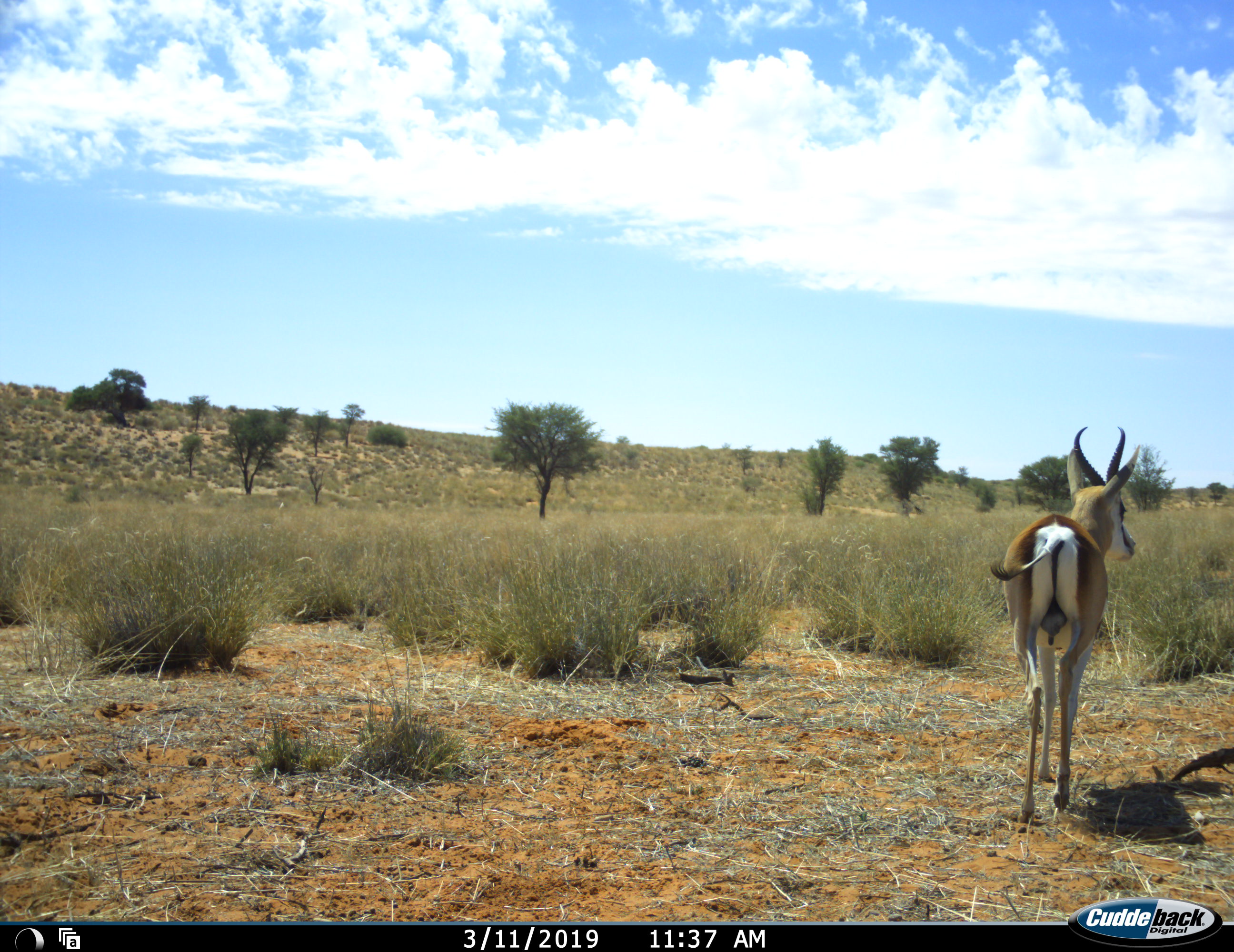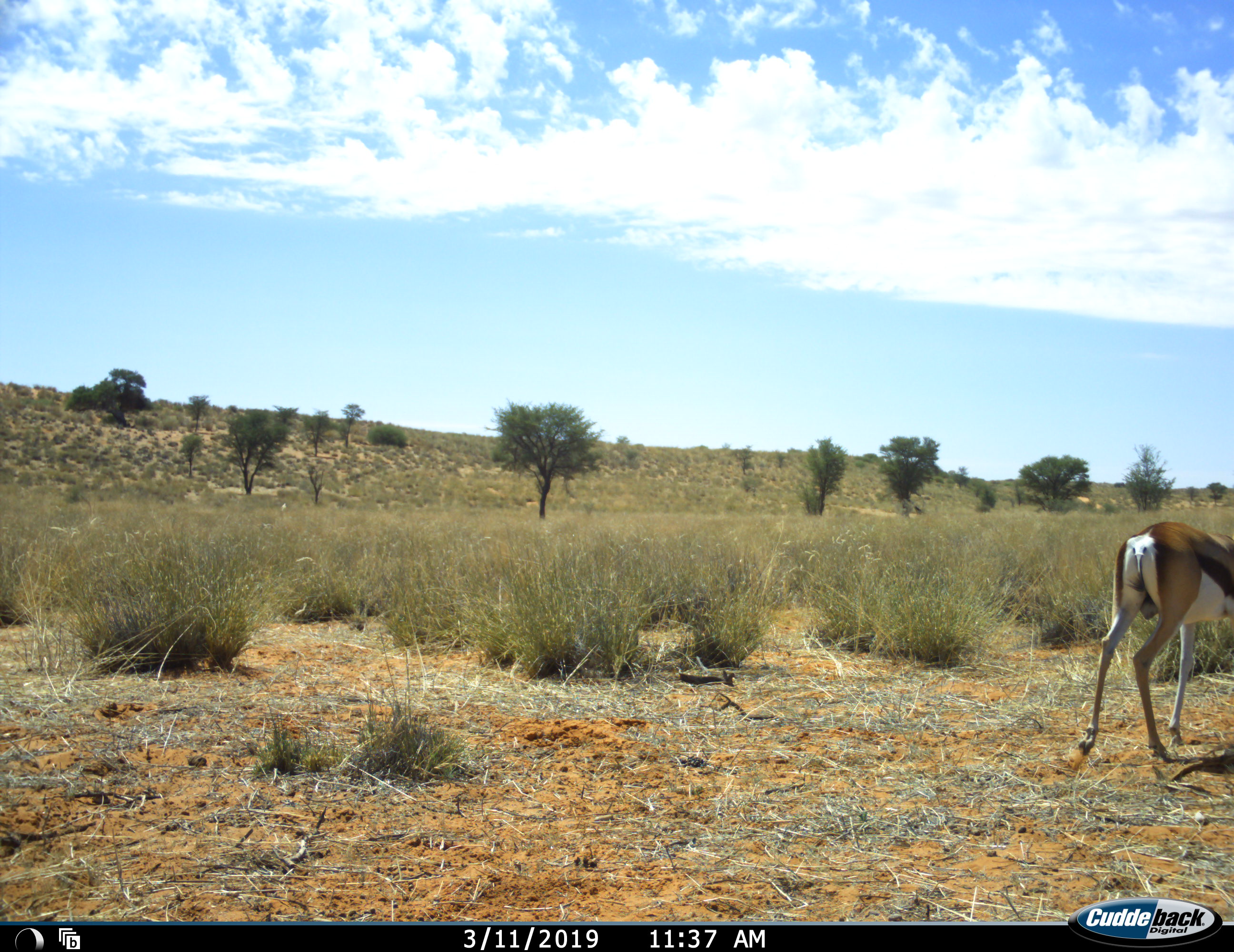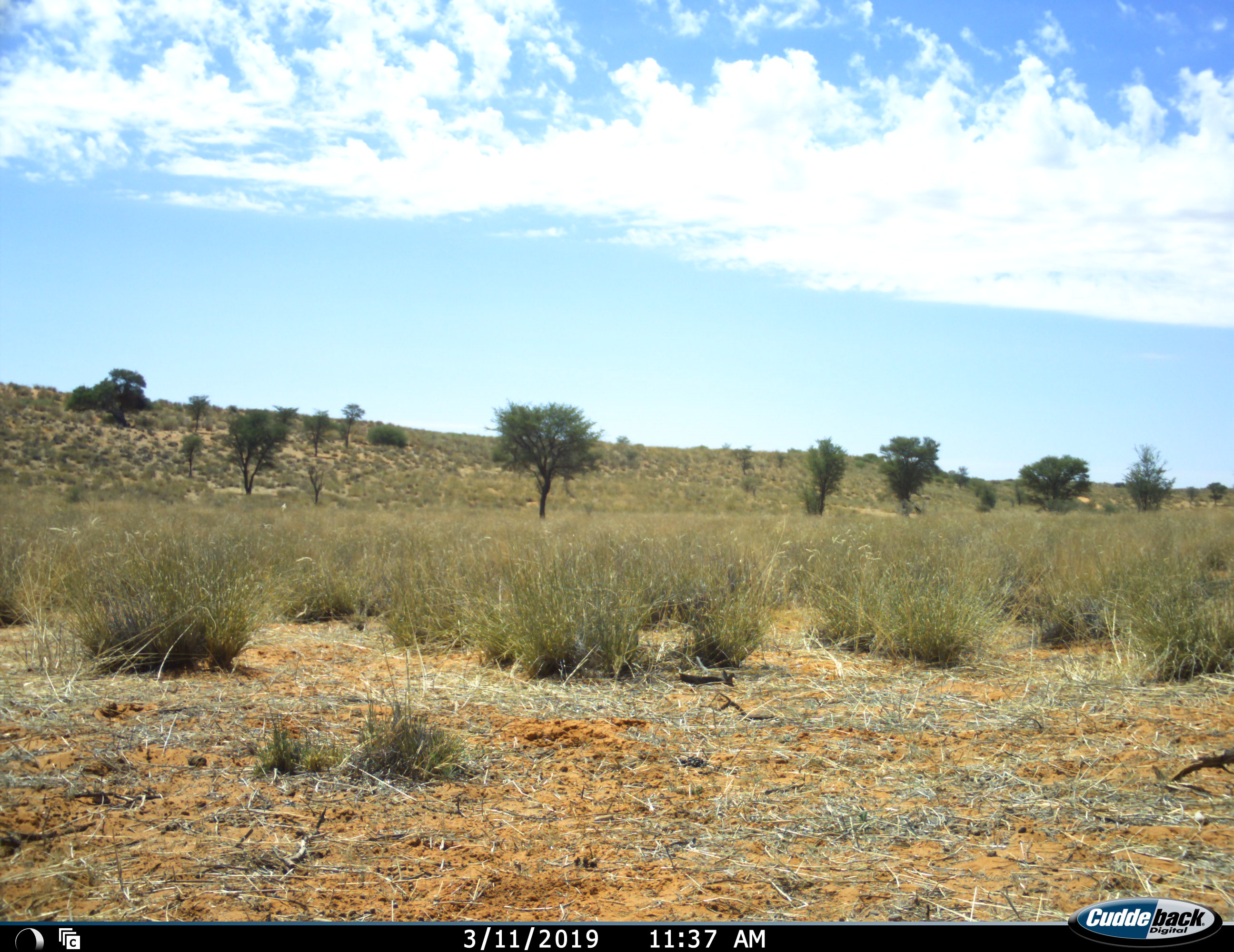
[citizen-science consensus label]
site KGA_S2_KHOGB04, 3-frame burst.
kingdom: Animalia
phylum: Chordata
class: Mammalia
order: Artiodactyla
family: Bovidae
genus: Antidorcas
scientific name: Antidorcas marsupialis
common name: springbok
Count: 1.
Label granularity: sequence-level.